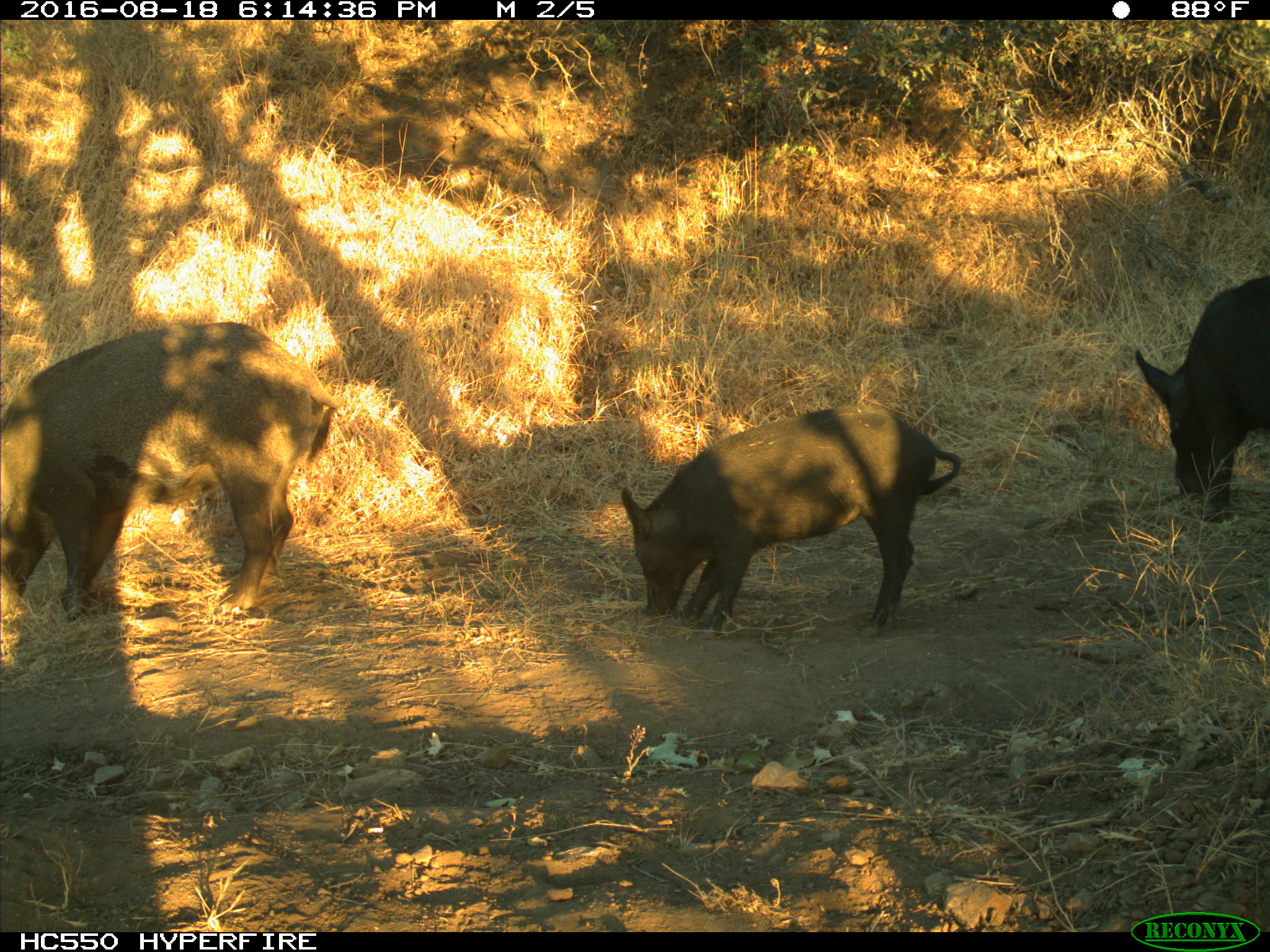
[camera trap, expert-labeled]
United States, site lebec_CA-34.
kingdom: Animalia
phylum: Chordata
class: Mammalia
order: Artiodactyla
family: Suidae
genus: Sus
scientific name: Sus scrofa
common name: wild boar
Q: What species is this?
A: Sus scrofa (wild boar).